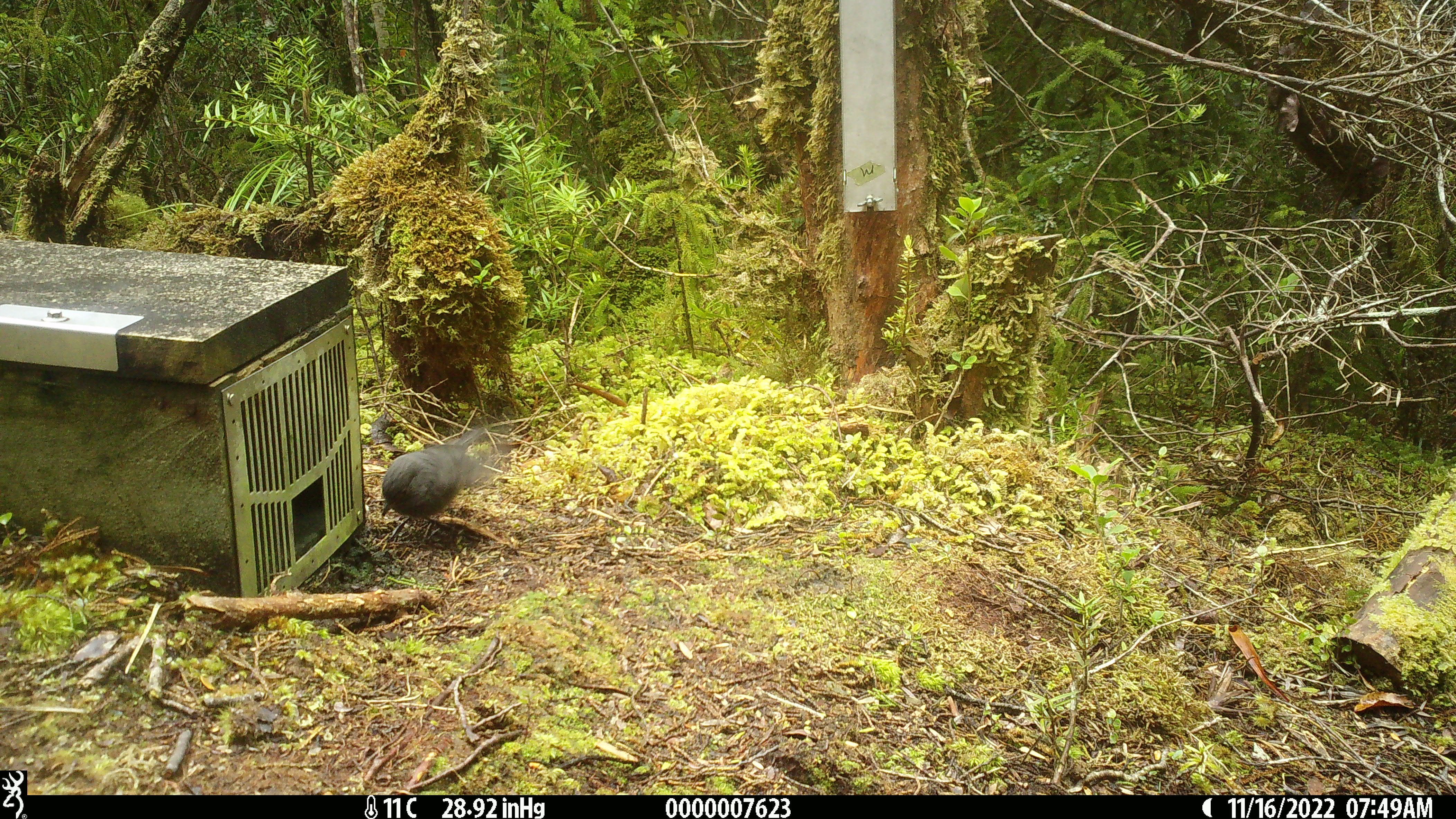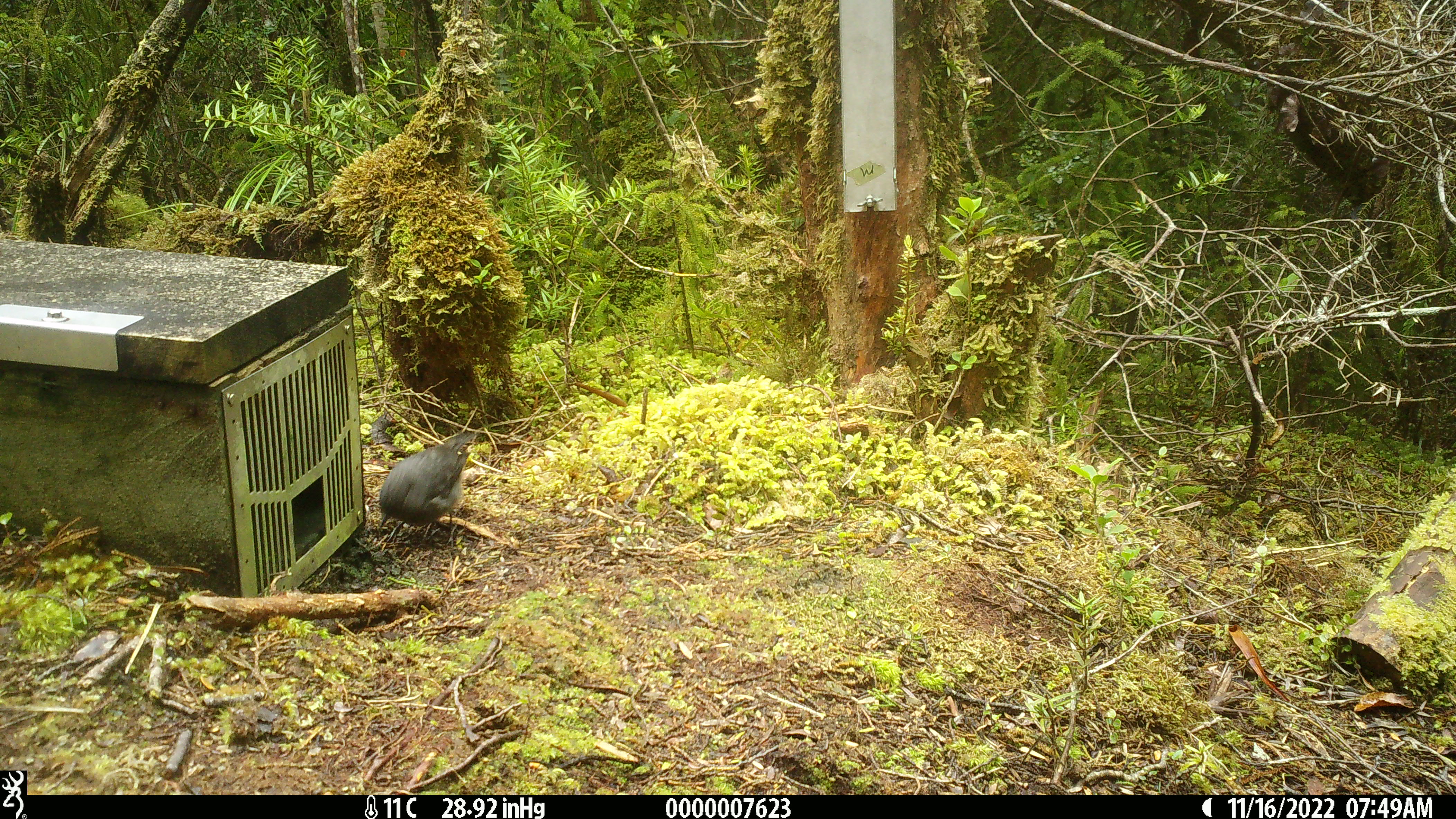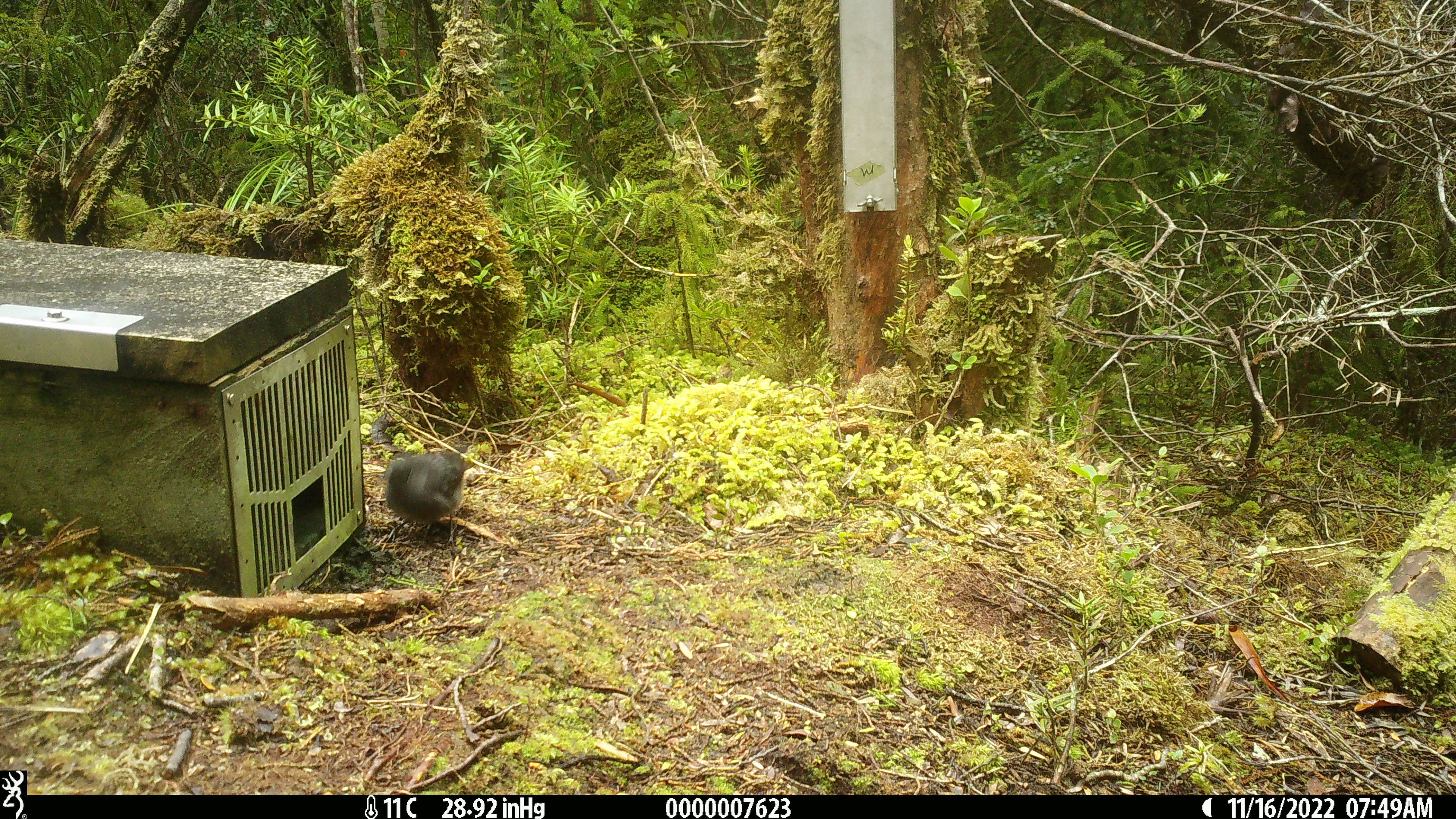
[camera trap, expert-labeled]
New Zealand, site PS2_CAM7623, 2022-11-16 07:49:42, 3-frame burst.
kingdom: Animalia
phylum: Chordata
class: Aves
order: Passeriformes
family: Petroicidae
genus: Petroica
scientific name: Petroica australis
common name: new zealand robin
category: robin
Robin (new zealand robin) (Petroica australis).